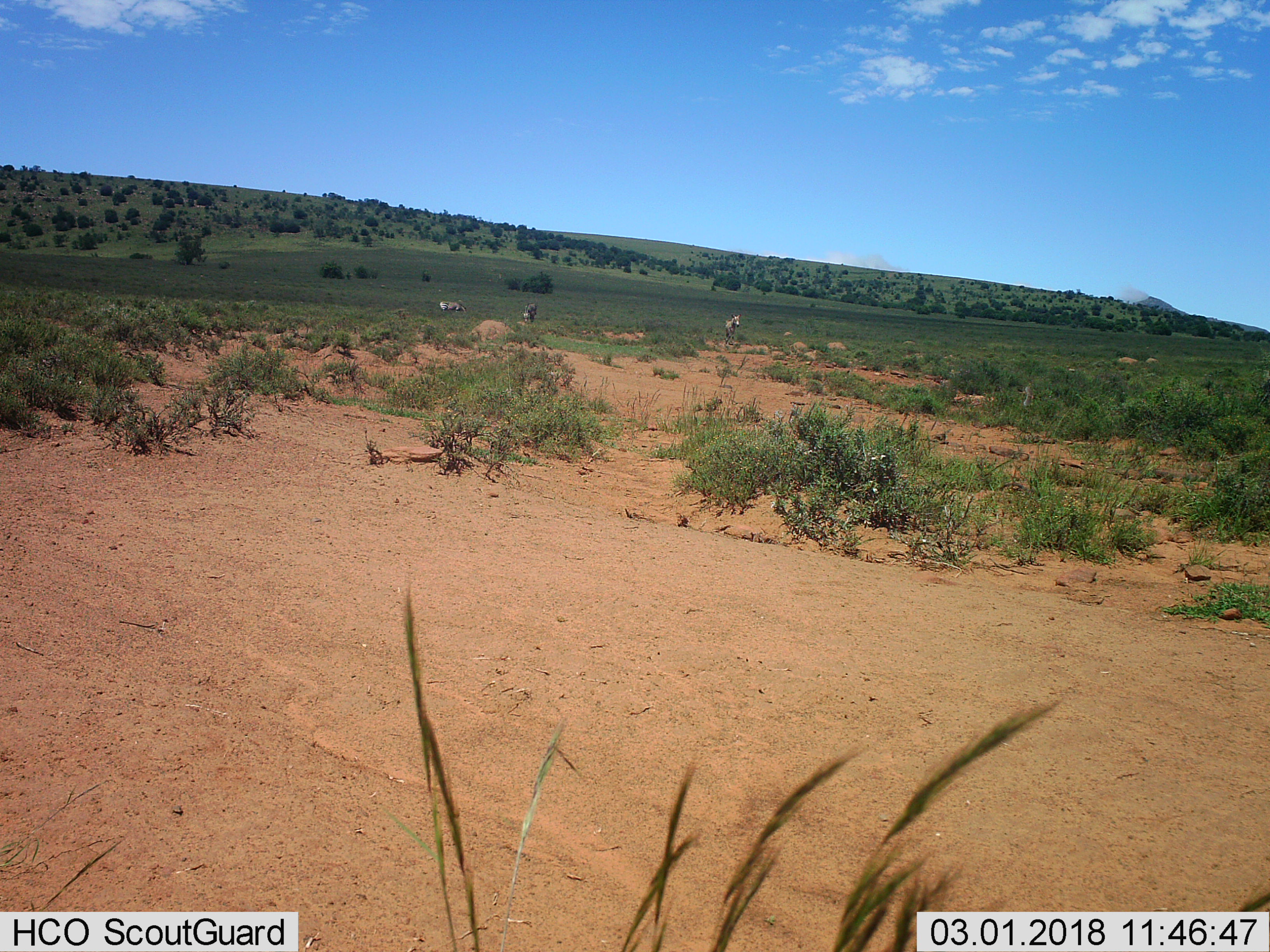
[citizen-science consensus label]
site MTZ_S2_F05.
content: unidentified animal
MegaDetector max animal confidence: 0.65